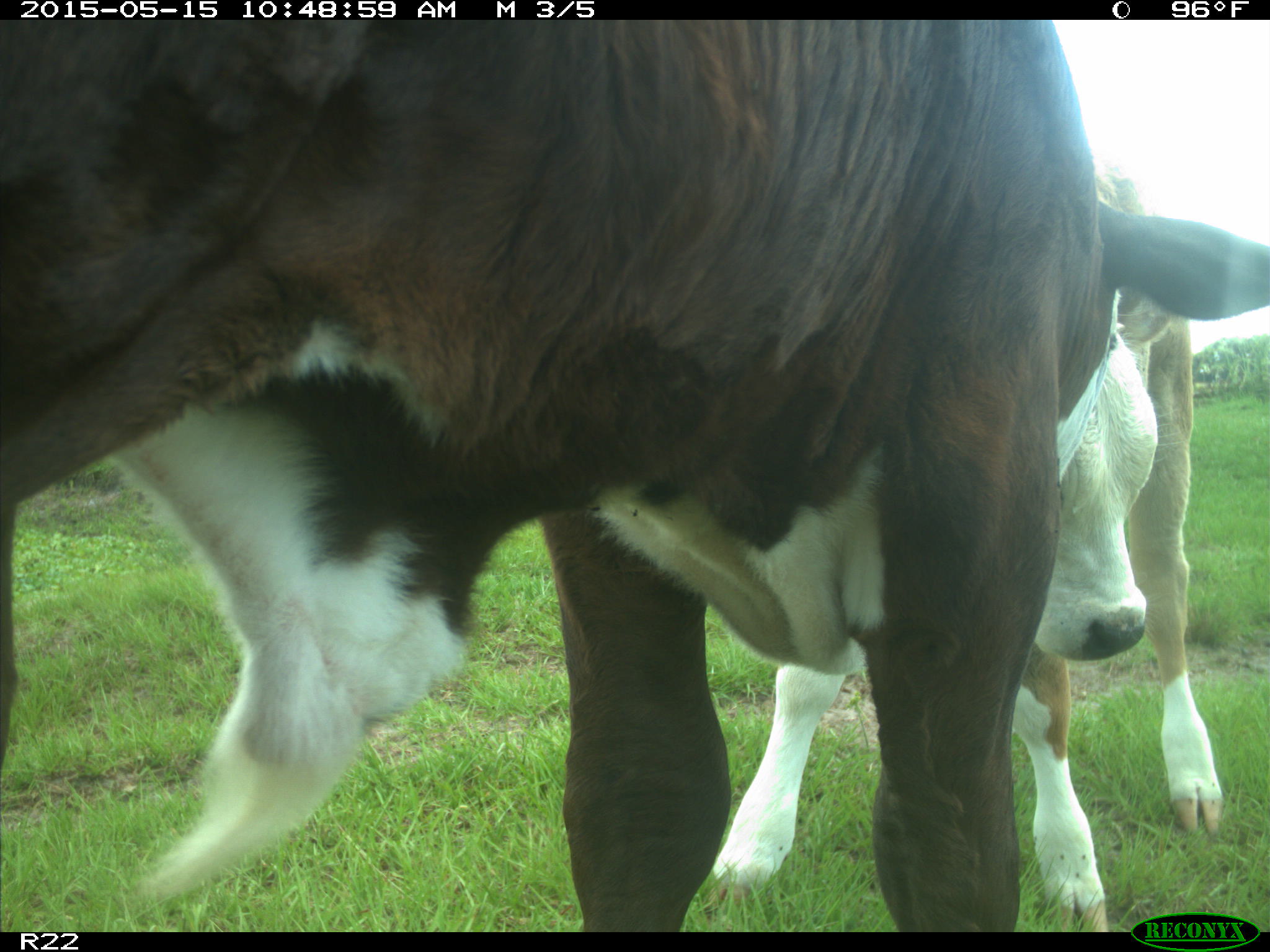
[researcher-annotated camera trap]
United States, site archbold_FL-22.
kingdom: Animalia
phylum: Chordata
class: Mammalia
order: Artiodactyla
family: Bovidae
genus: Bos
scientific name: Bos taurus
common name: domestic cow